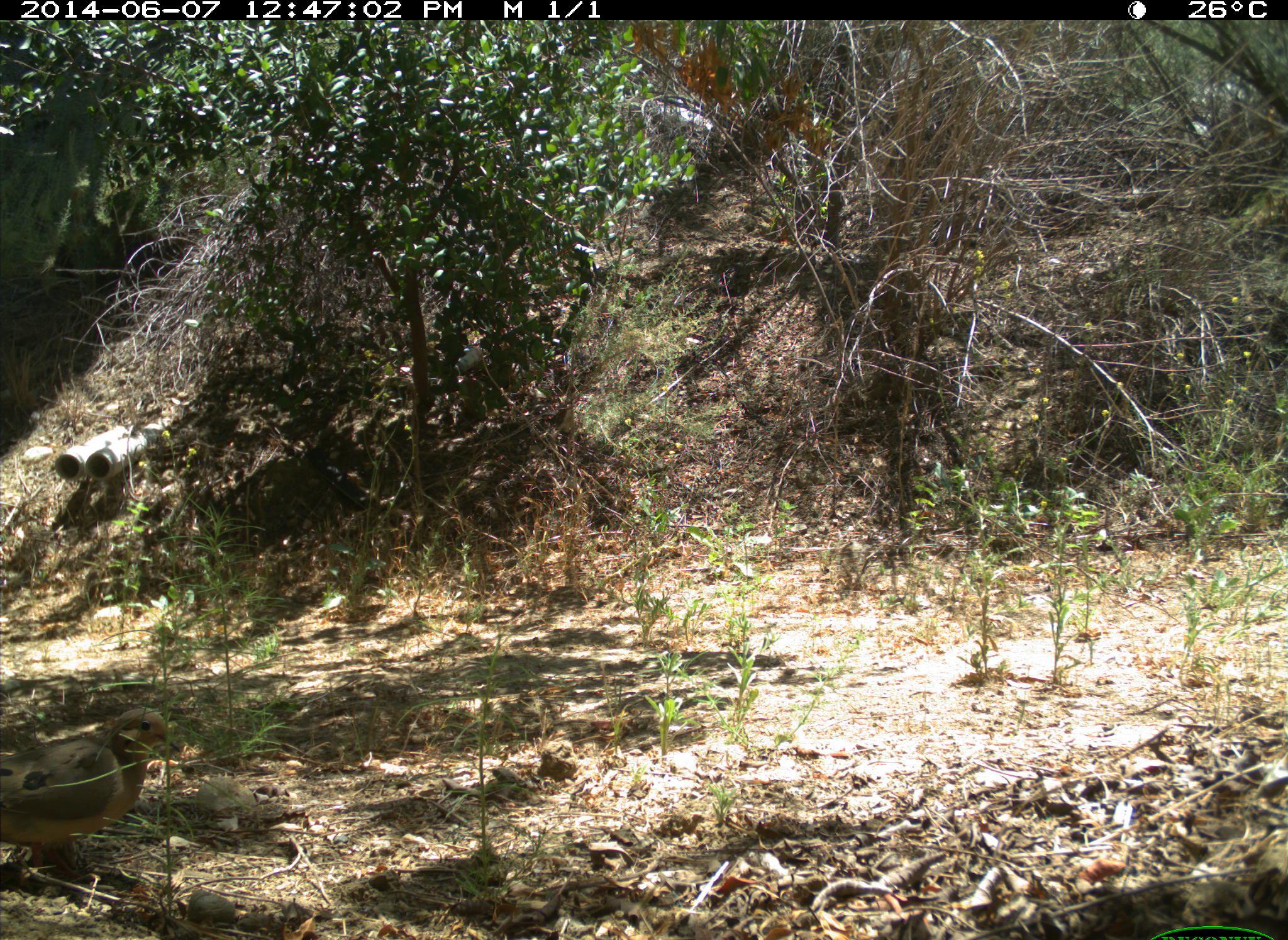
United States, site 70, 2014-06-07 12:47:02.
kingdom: Animalia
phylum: Chordata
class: Aves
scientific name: Aves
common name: bird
Bird (Aves).